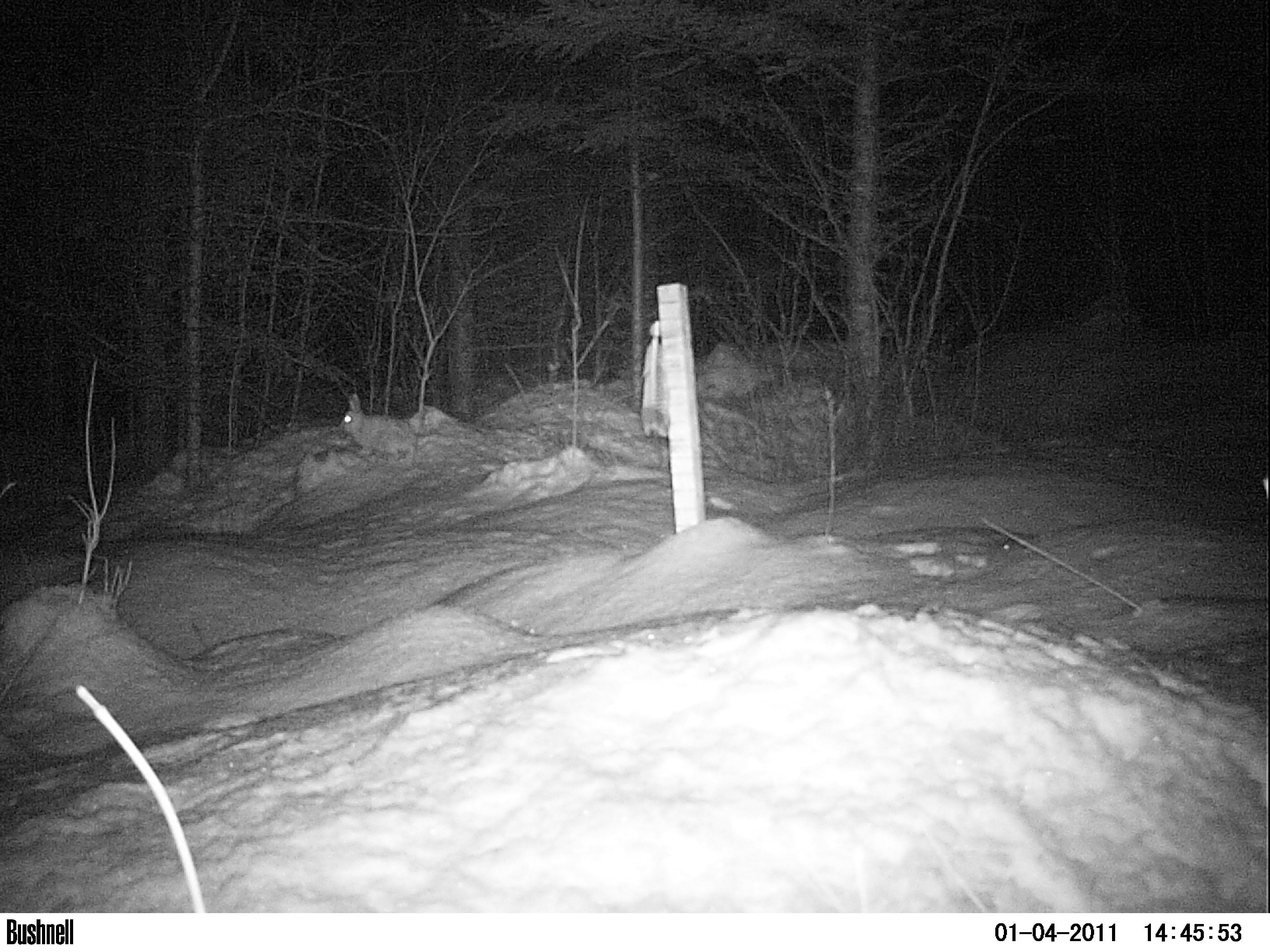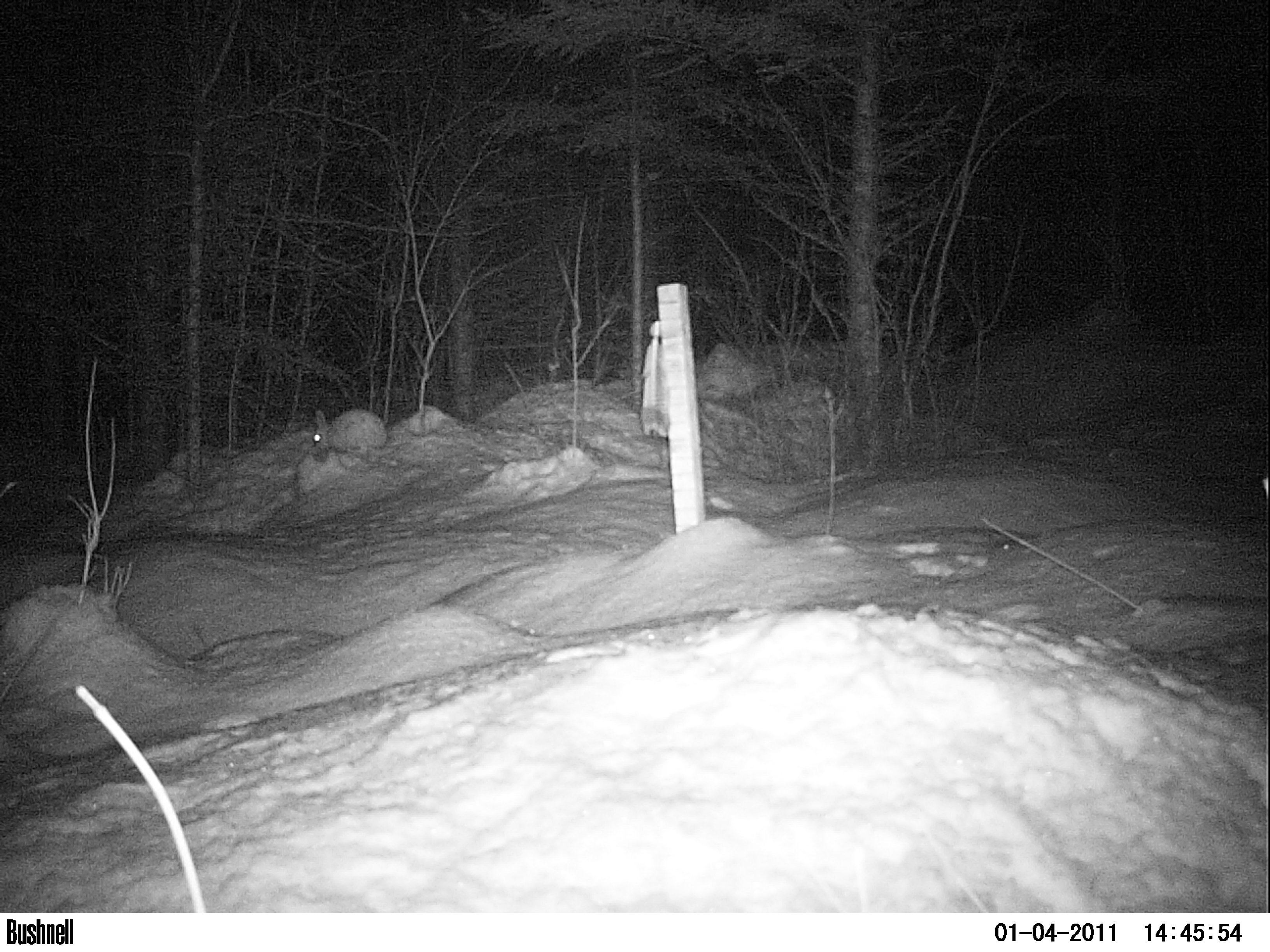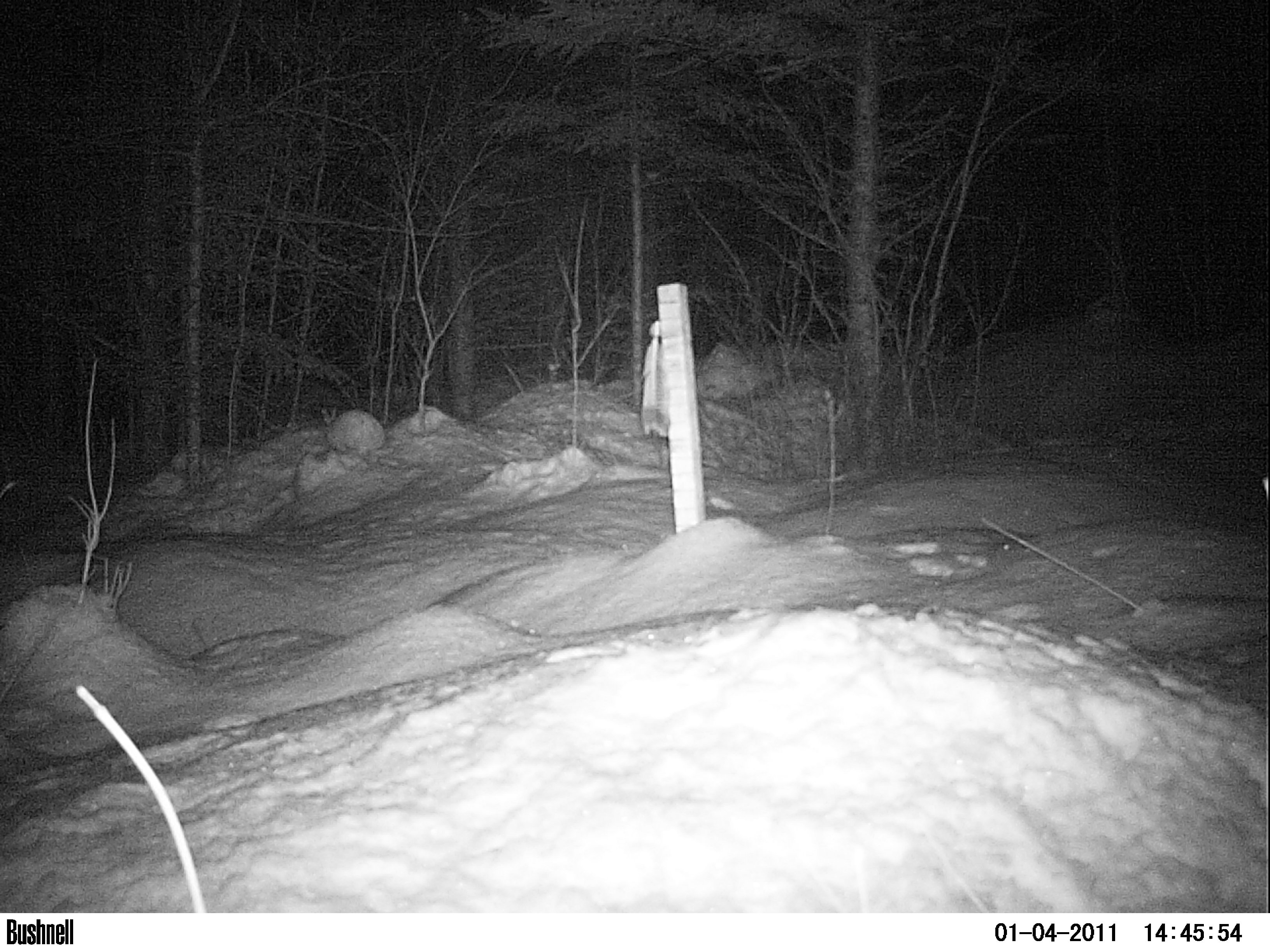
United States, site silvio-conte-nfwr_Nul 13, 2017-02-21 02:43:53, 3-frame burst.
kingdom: Animalia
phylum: Chordata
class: Mammalia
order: Lagomorpha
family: Leporidae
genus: Lepus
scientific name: Lepus americanus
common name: snowshoe hare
Snowshoe hare (Lepus americanus).